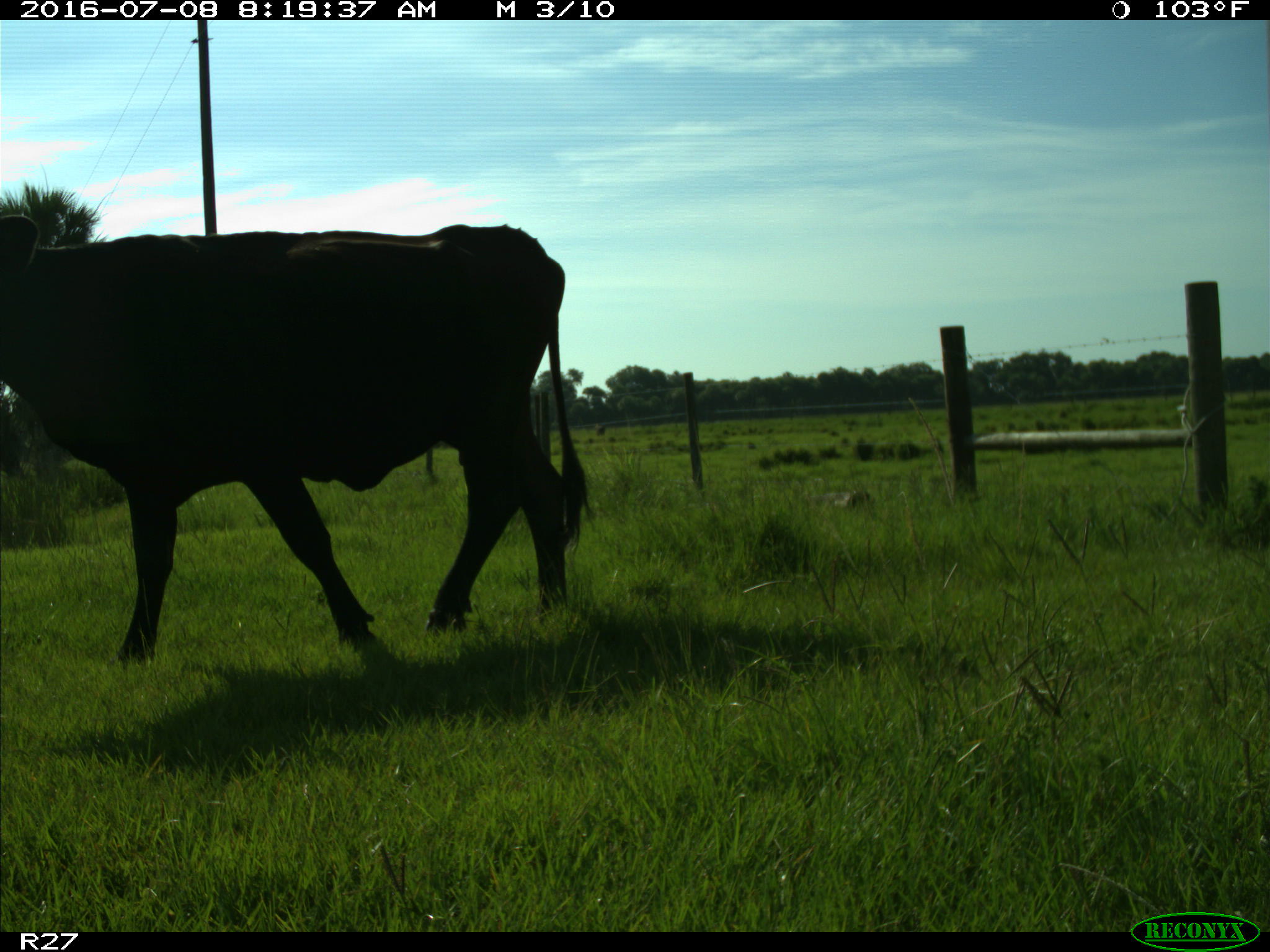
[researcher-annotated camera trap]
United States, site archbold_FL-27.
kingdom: Animalia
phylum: Chordata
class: Mammalia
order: Artiodactyla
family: Bovidae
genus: Bos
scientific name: Bos taurus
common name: domestic cow